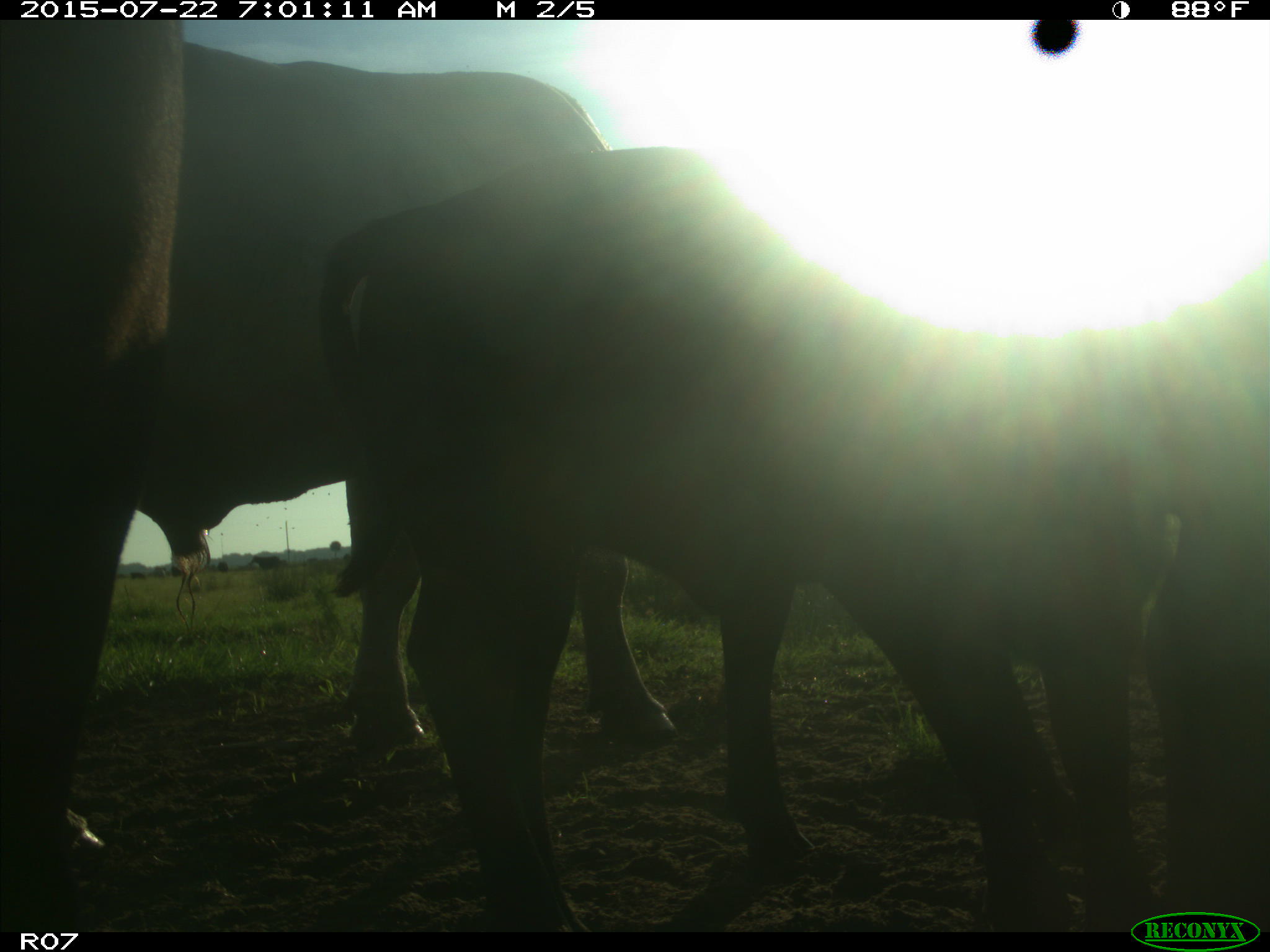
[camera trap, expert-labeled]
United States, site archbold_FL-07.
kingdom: Animalia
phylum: Chordata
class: Mammalia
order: Artiodactyla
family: Suidae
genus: Sus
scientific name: Sus scrofa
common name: wild boar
Sus scrofa (wild boar).